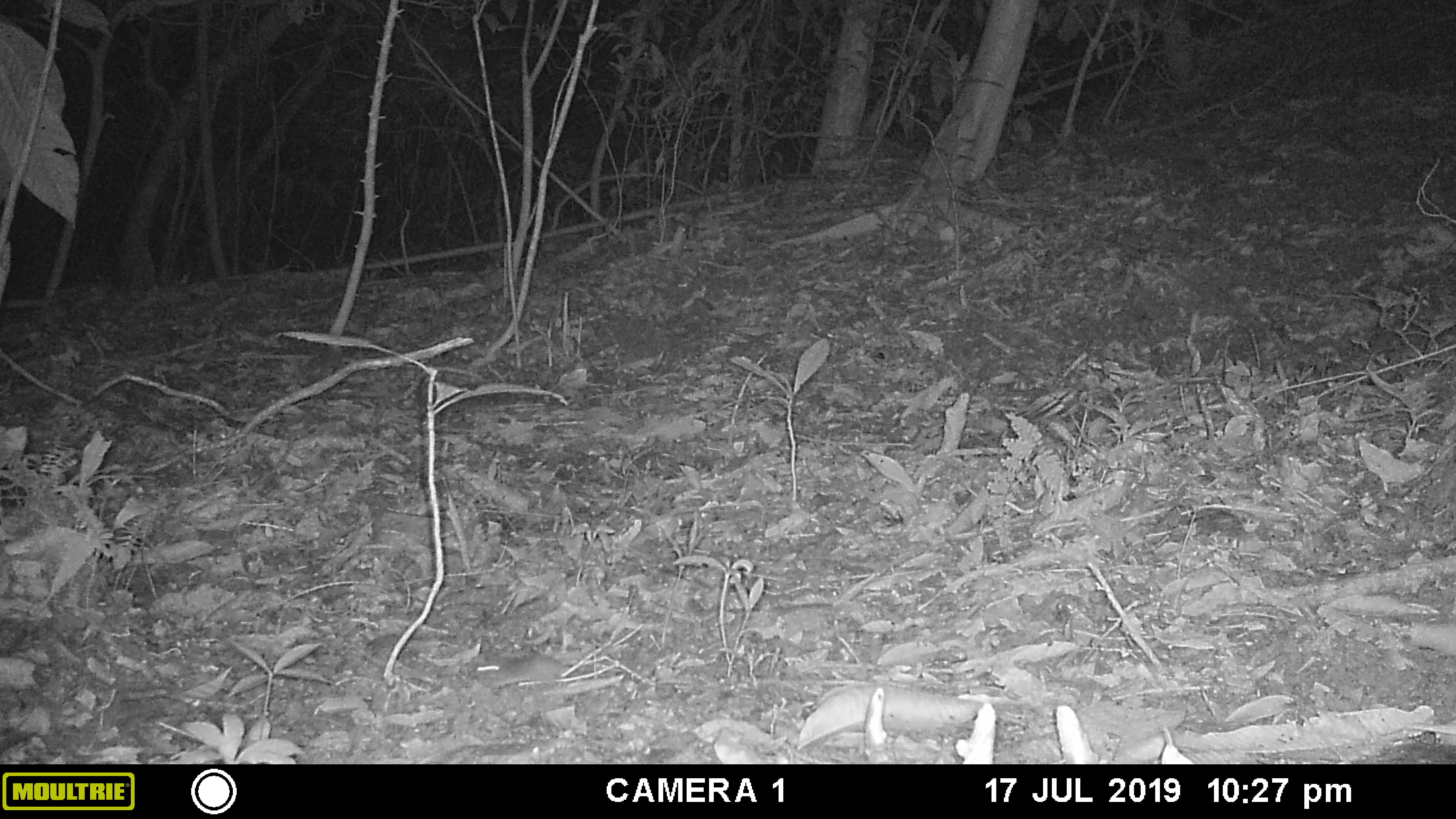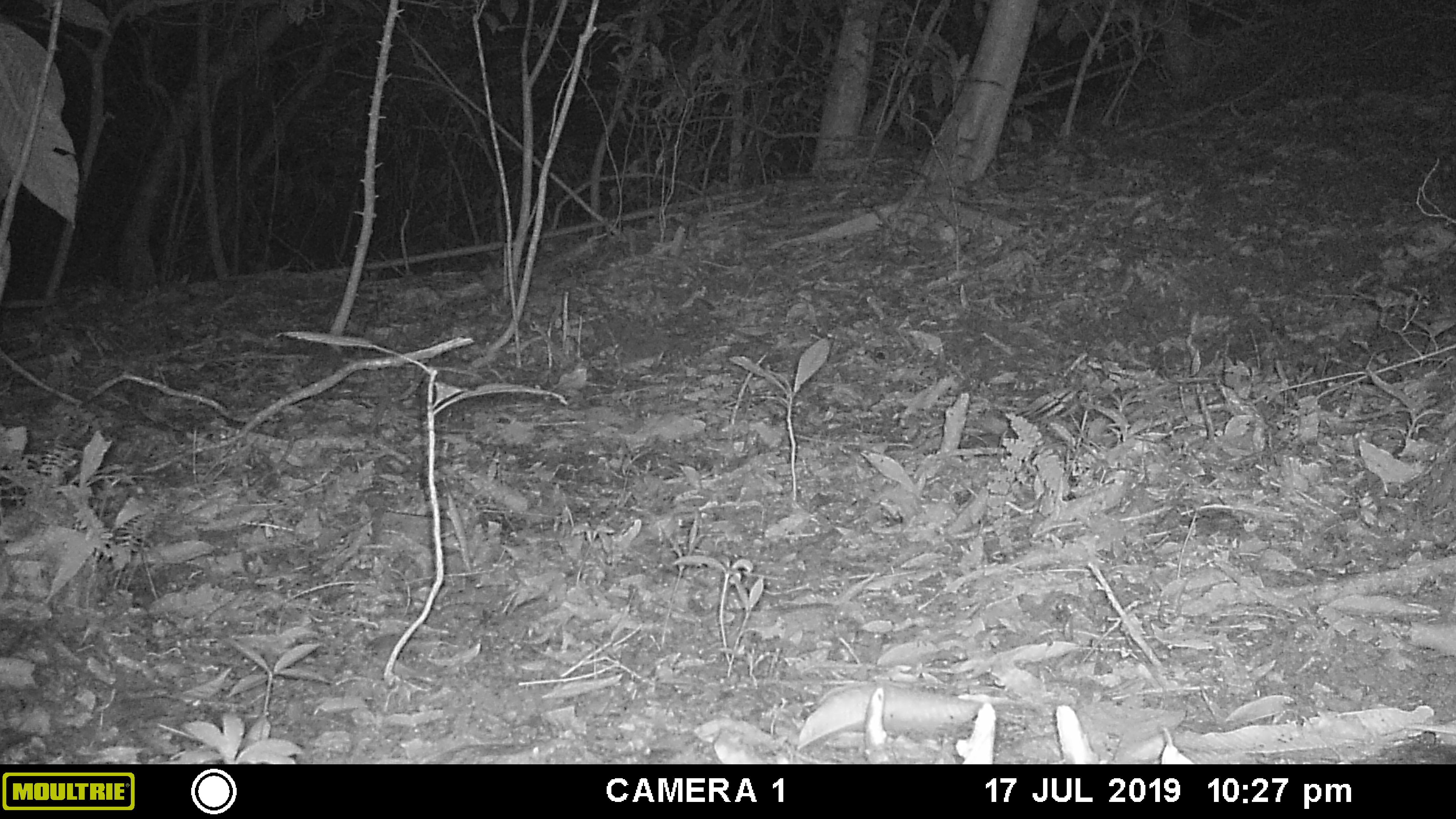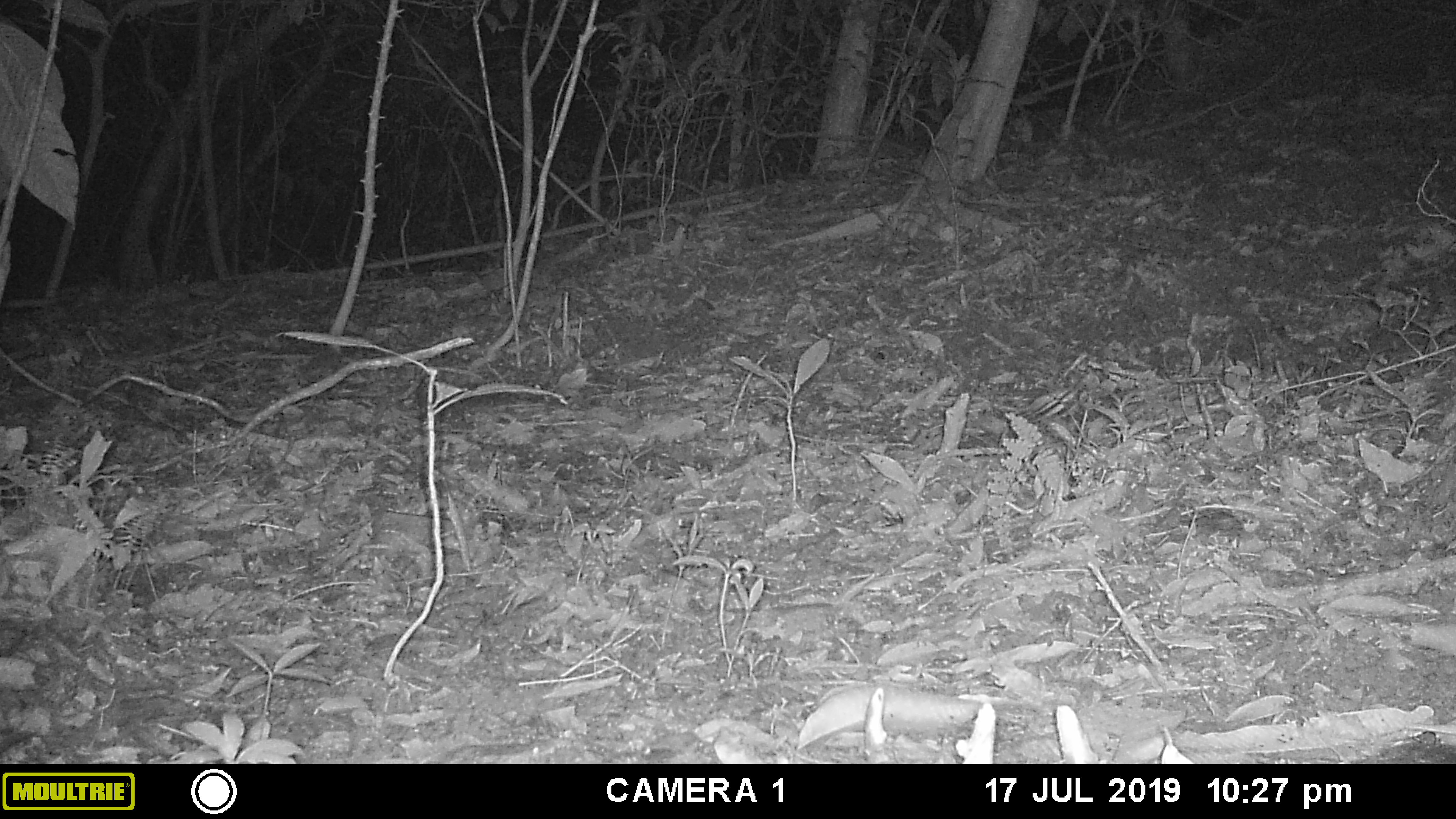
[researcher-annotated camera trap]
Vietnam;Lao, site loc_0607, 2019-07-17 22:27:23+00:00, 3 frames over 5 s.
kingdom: Animalia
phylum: Chordata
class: Mammalia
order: Rodentia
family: Muridae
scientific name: Muridae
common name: old-world mice and rats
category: unidentified murid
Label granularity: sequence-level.